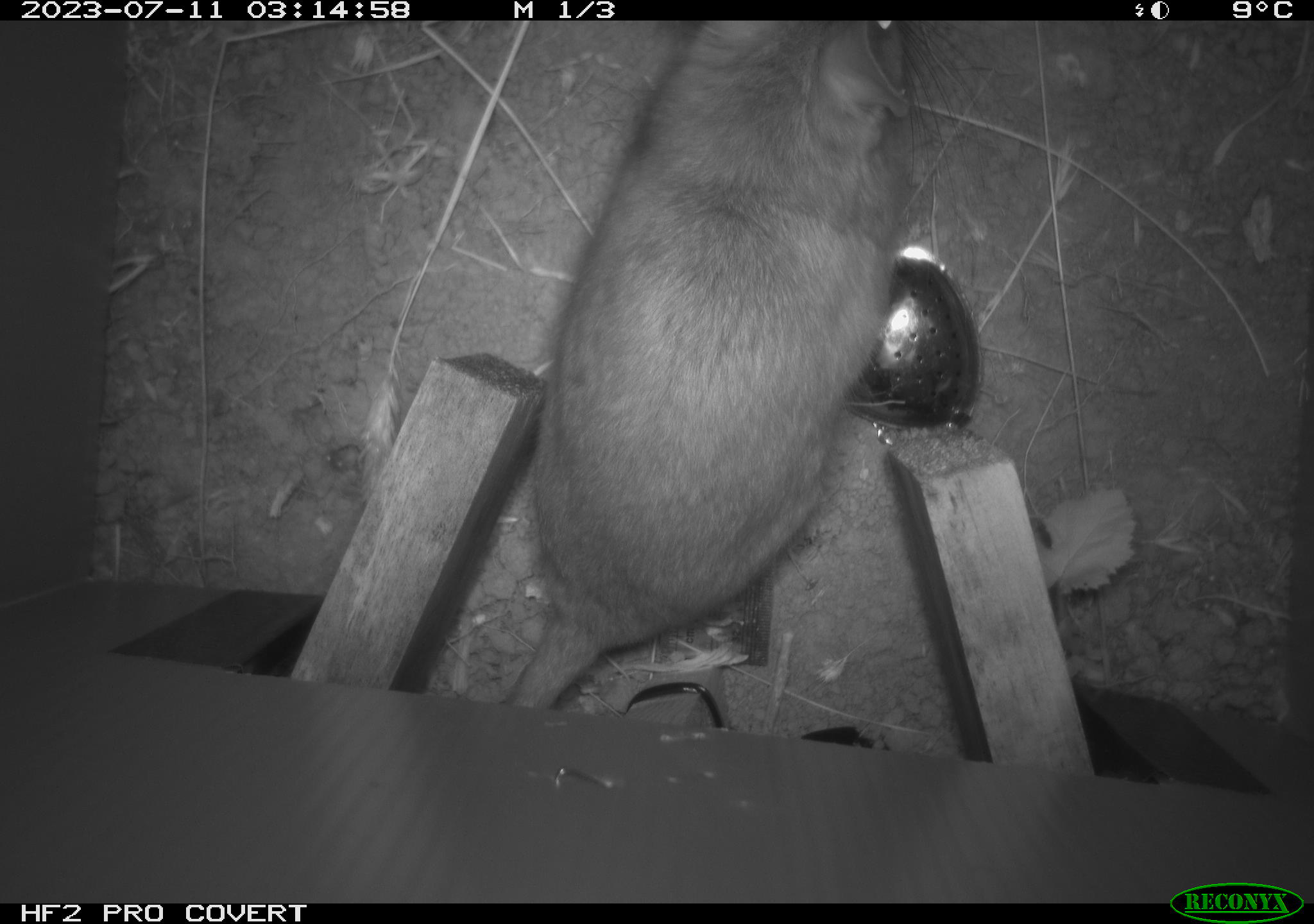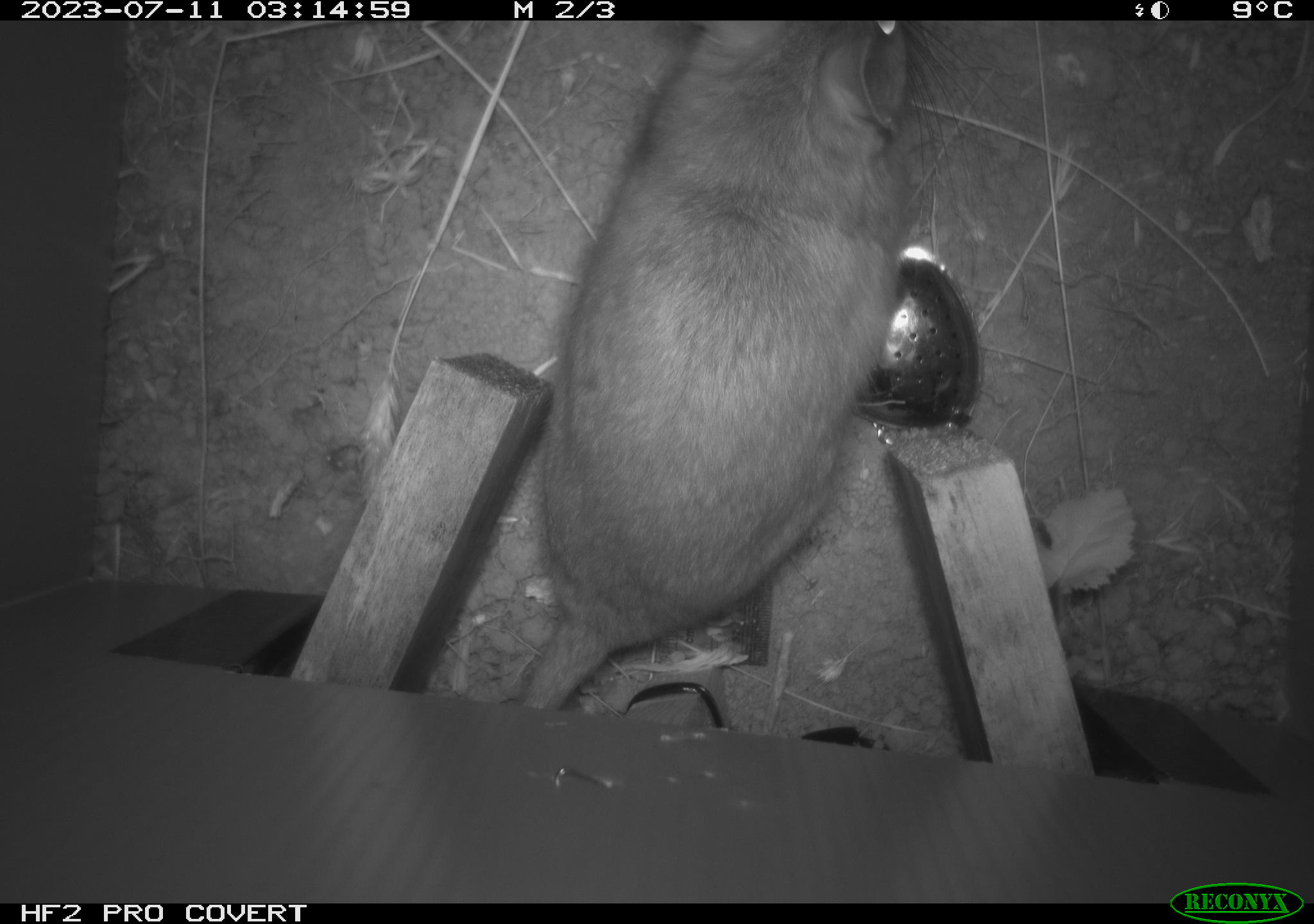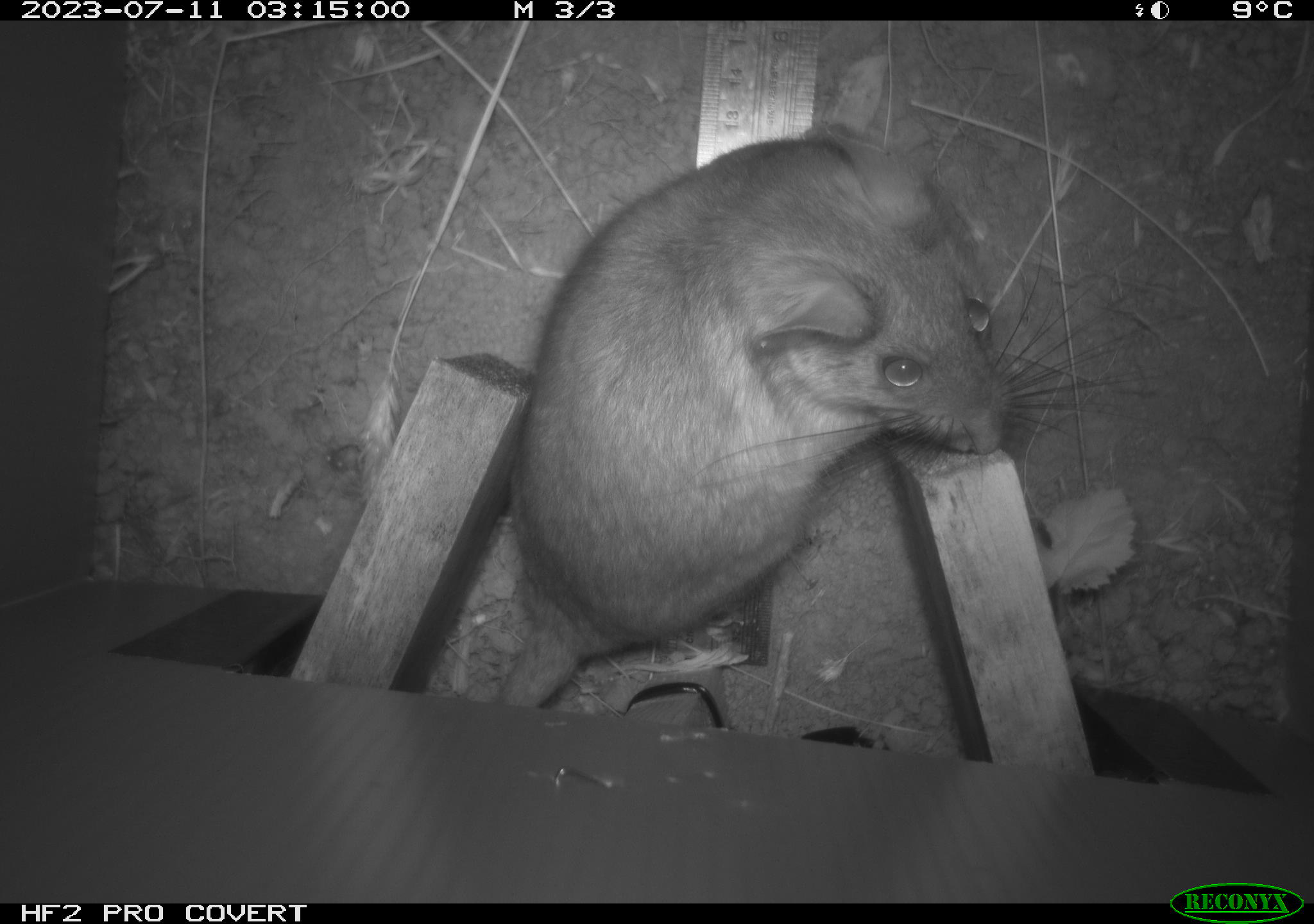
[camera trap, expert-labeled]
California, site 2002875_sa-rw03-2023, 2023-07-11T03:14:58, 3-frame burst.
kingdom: Animalia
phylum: Chordata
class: Mammalia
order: Rodentia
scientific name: Rodentia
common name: mouse species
Mouse species (Rodentia).